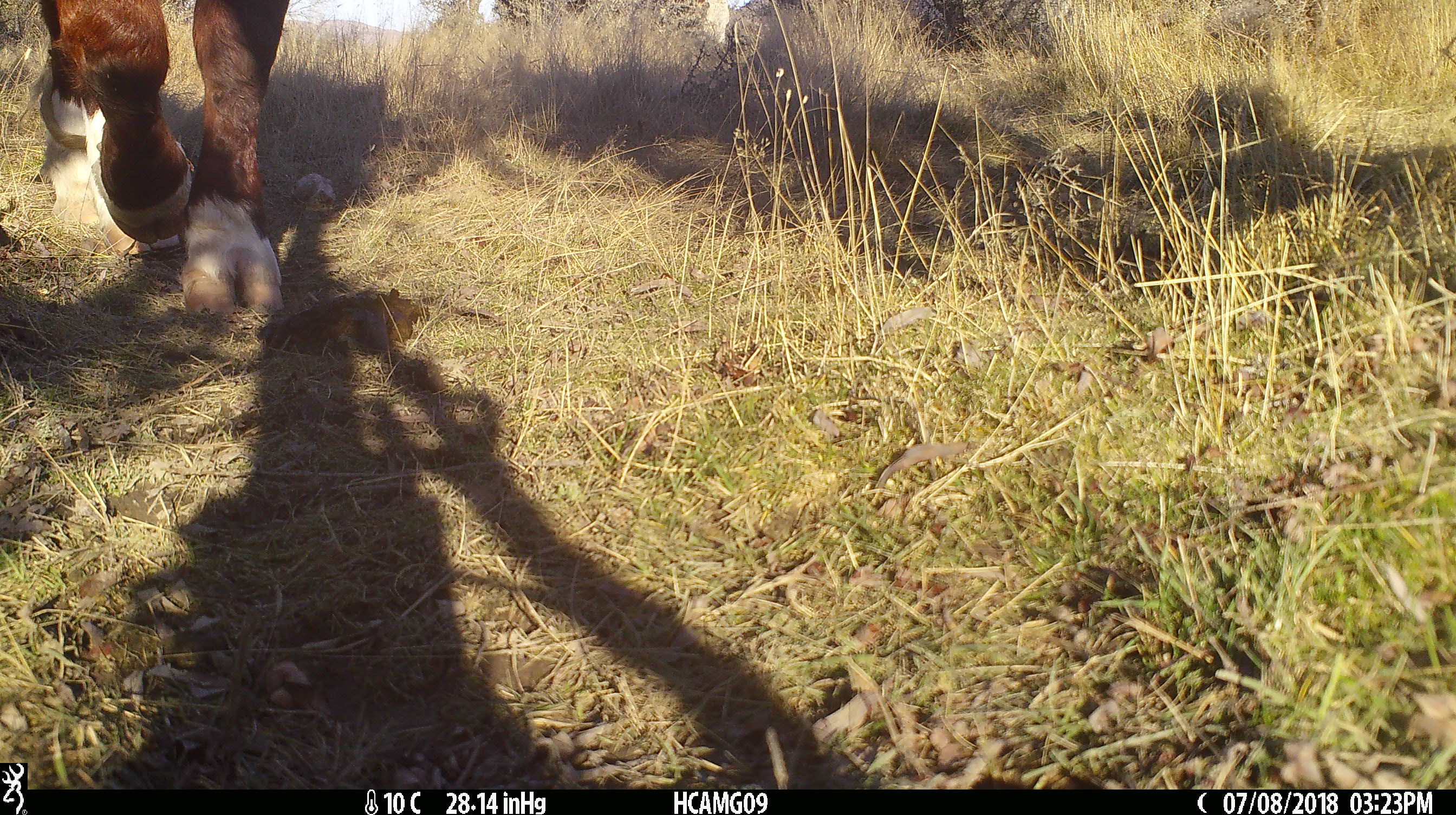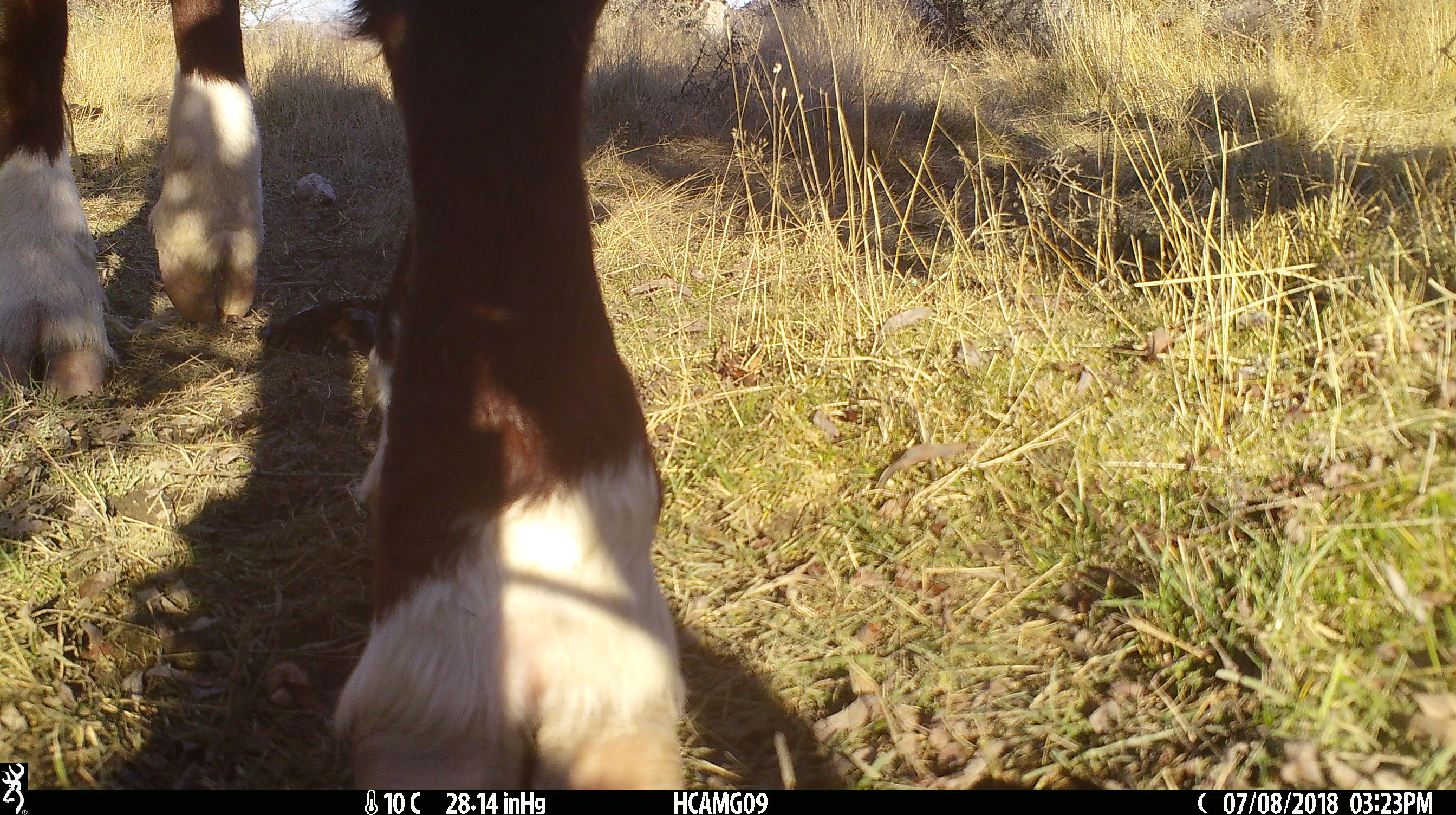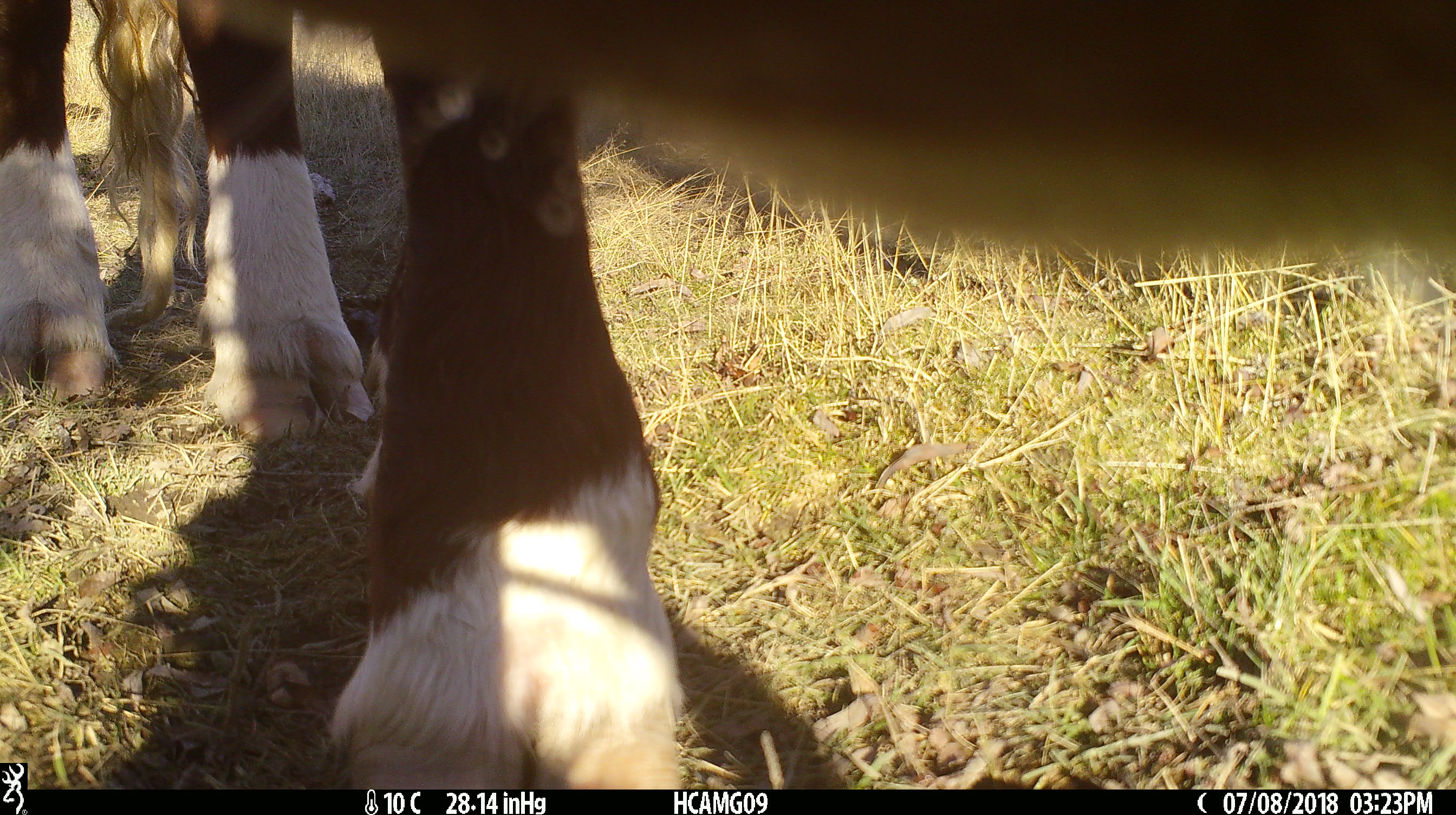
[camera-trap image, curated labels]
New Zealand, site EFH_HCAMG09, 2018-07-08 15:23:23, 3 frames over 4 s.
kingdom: Animalia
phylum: Chordata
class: Mammalia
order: Artiodactyla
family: Bovidae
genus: Bos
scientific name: Bos taurus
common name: domestic cow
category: cow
Cow (domestic cow) (Bos taurus).